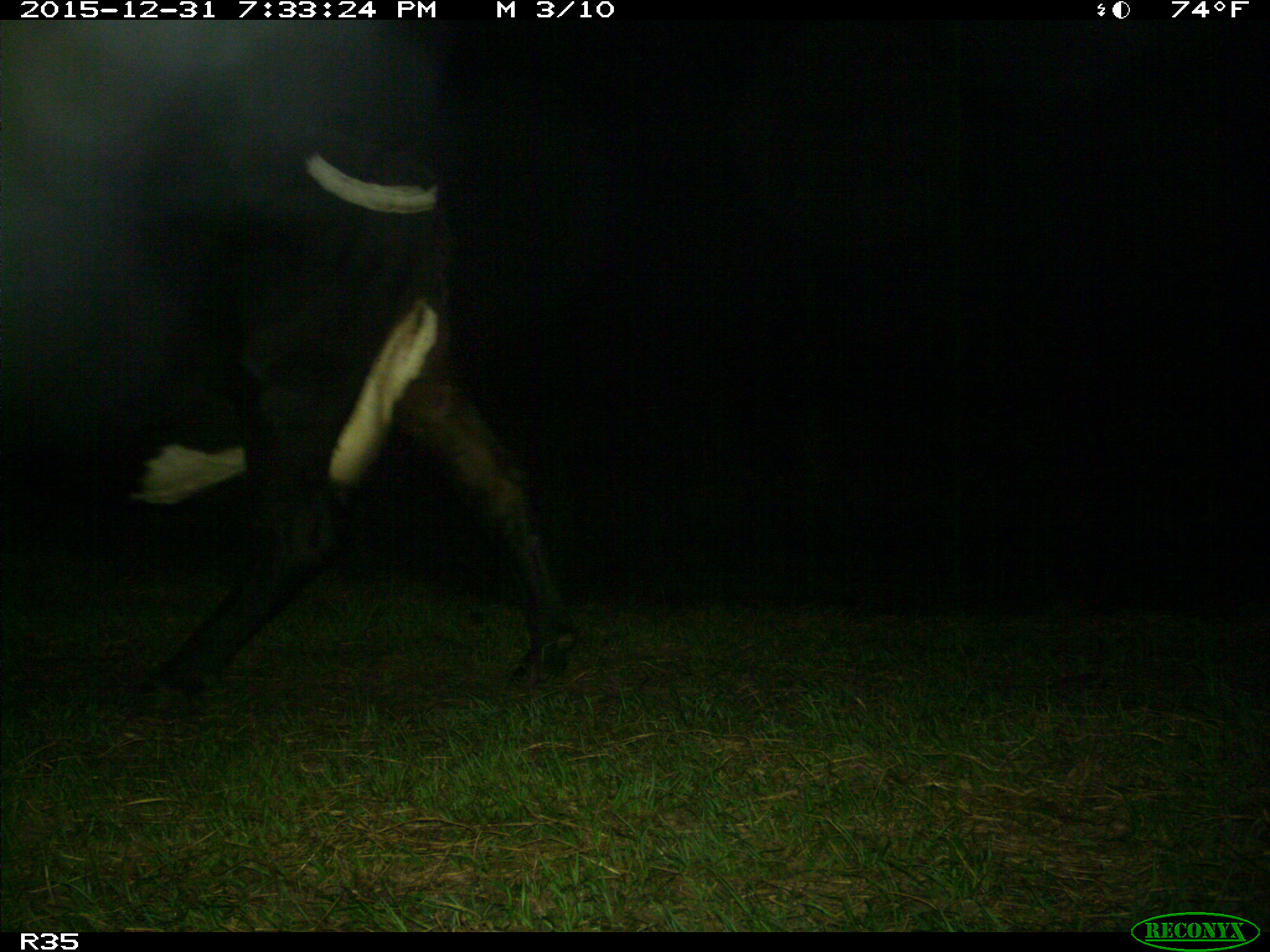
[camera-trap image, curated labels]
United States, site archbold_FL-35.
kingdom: Animalia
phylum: Chordata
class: Mammalia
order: Artiodactyla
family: Bovidae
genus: Bos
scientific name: Bos taurus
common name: domestic cow